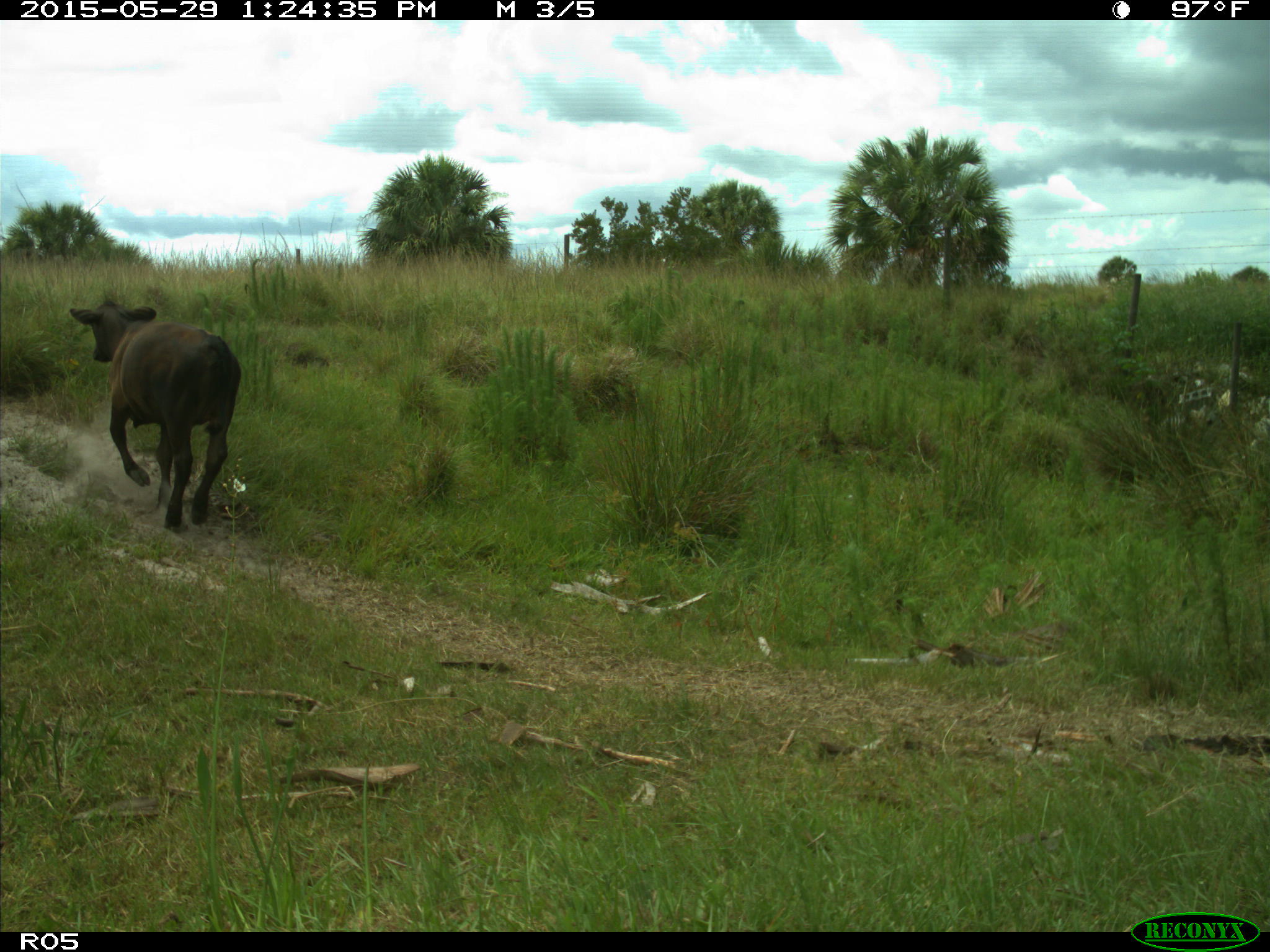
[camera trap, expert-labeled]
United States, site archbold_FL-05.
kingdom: Animalia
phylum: Chordata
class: Mammalia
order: Artiodactyla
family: Bovidae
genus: Bos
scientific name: Bos taurus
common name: domestic cow